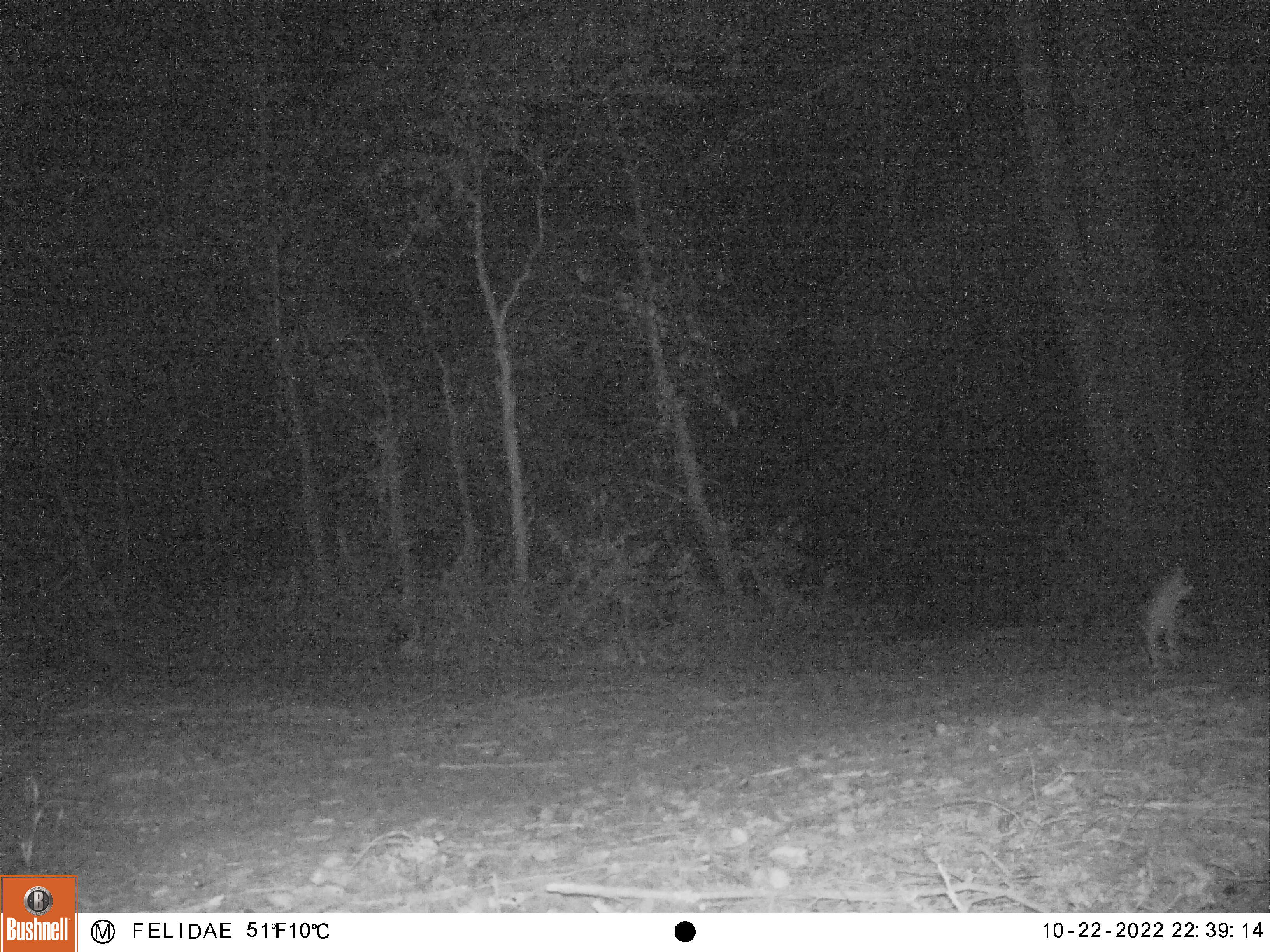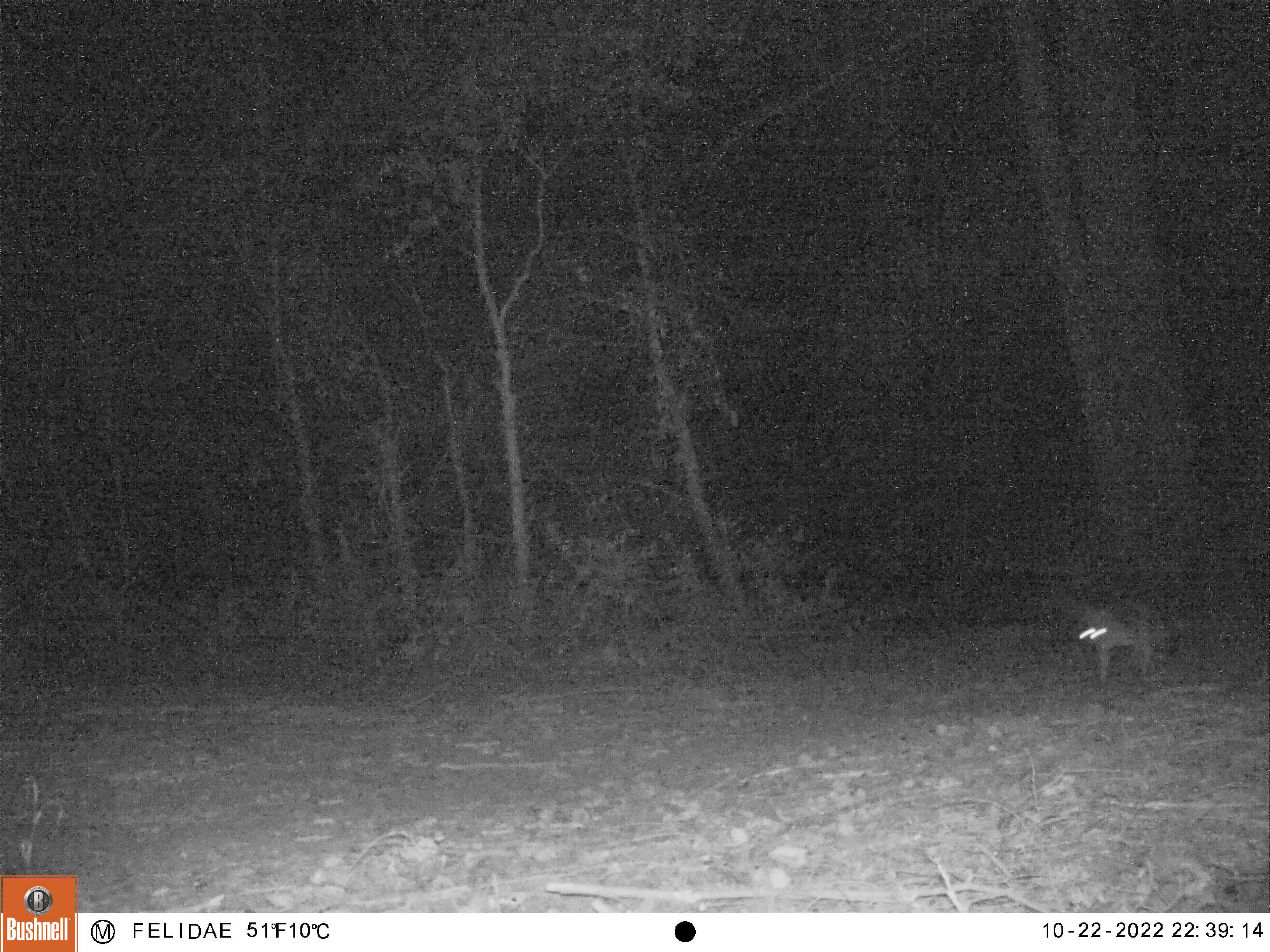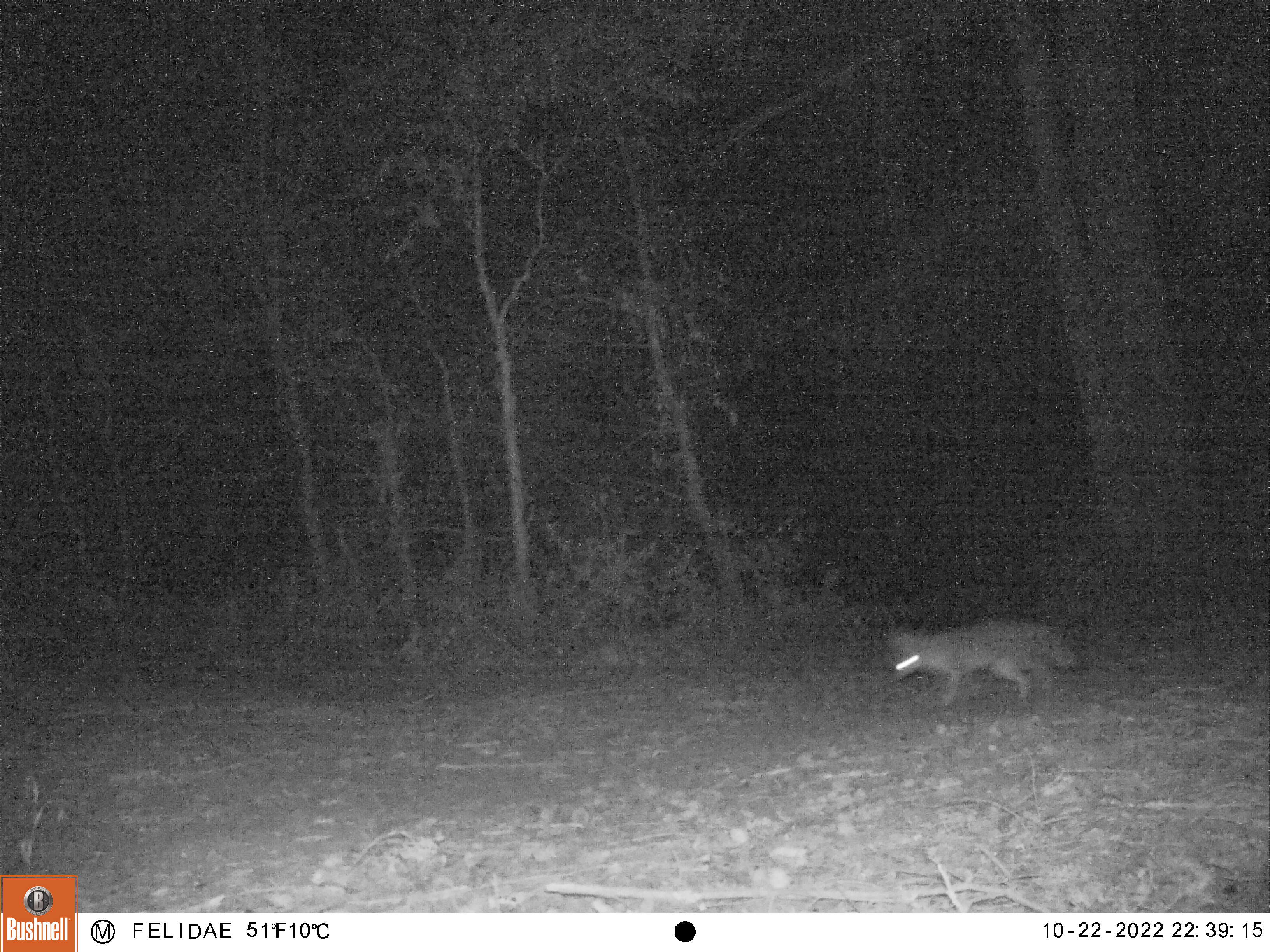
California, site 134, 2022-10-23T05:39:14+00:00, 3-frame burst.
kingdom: Animalia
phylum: Chordata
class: Mammalia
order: Carnivora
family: Canidae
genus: Urocyon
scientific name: Urocyon cinereoargenteus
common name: gray fox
Gray fox (Urocyon cinereoargenteus).